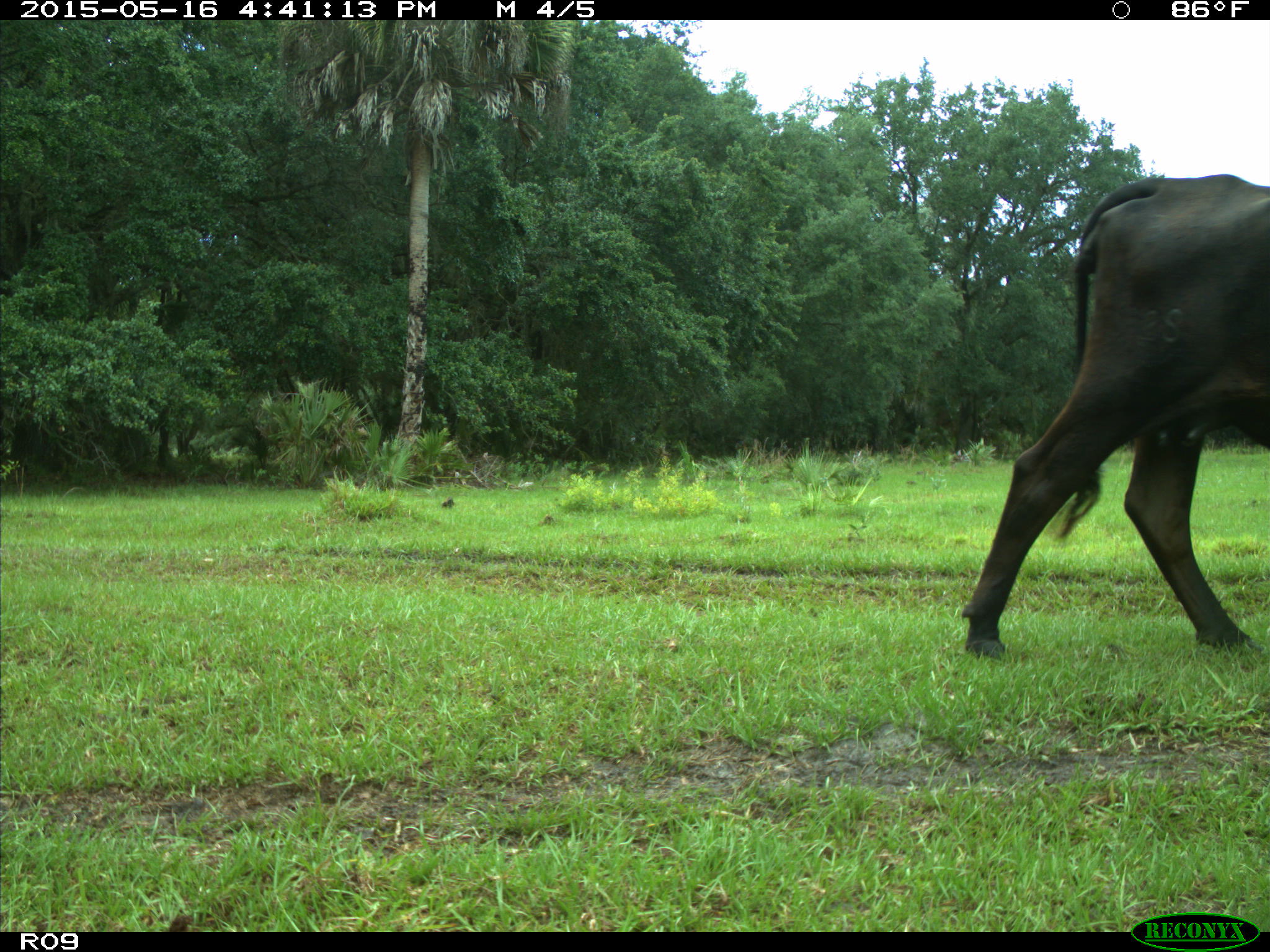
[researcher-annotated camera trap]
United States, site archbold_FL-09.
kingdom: Animalia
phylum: Chordata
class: Mammalia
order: Artiodactyla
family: Bovidae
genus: Bos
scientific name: Bos taurus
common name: domestic cow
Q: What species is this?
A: Bos taurus (domestic cow).